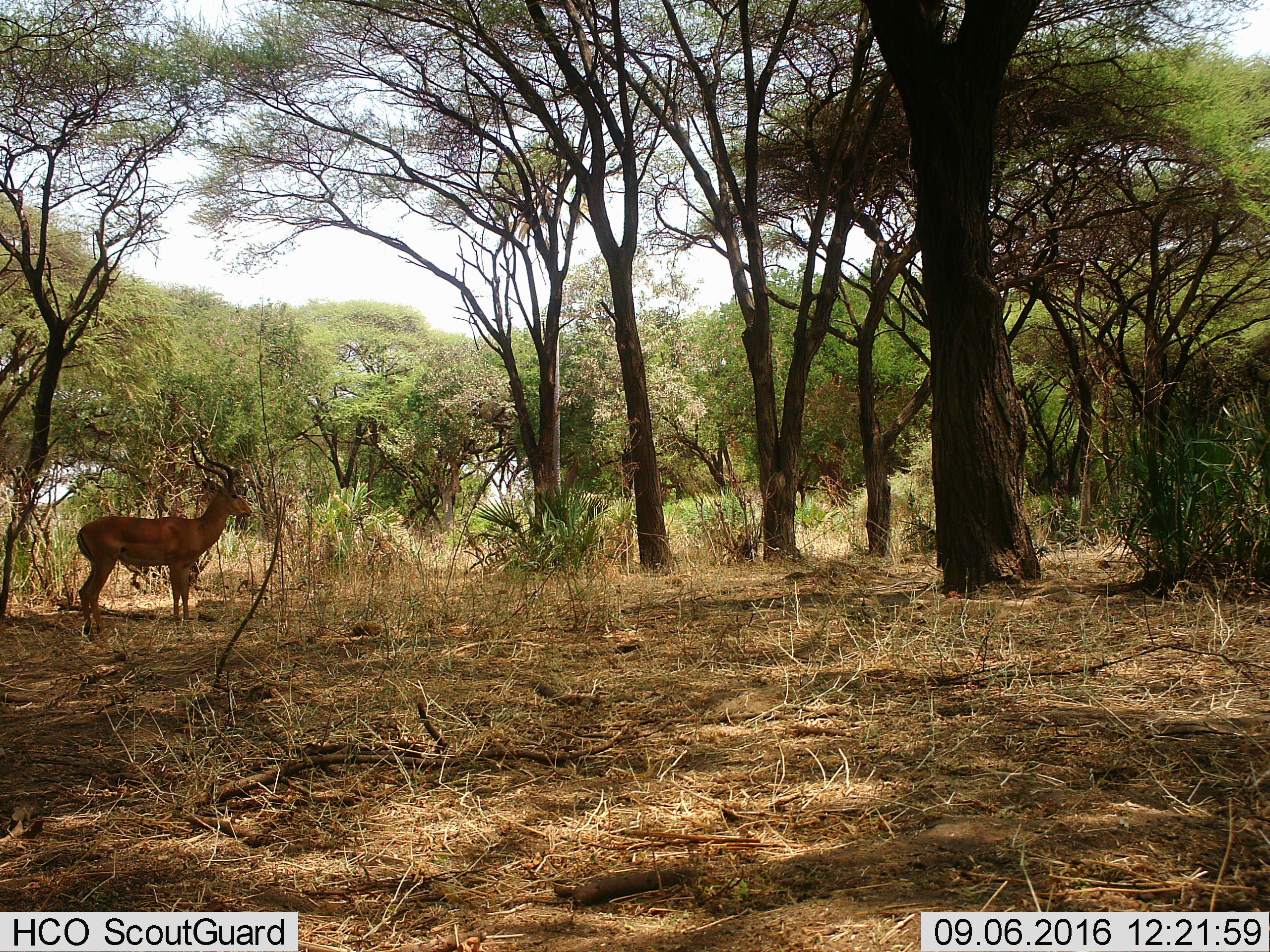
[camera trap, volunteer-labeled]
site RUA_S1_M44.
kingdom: Animalia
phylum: Chordata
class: Mammalia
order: Artiodactyla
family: Bovidae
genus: Aepyceros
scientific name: Aepyceros melampus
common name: impala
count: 1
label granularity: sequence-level